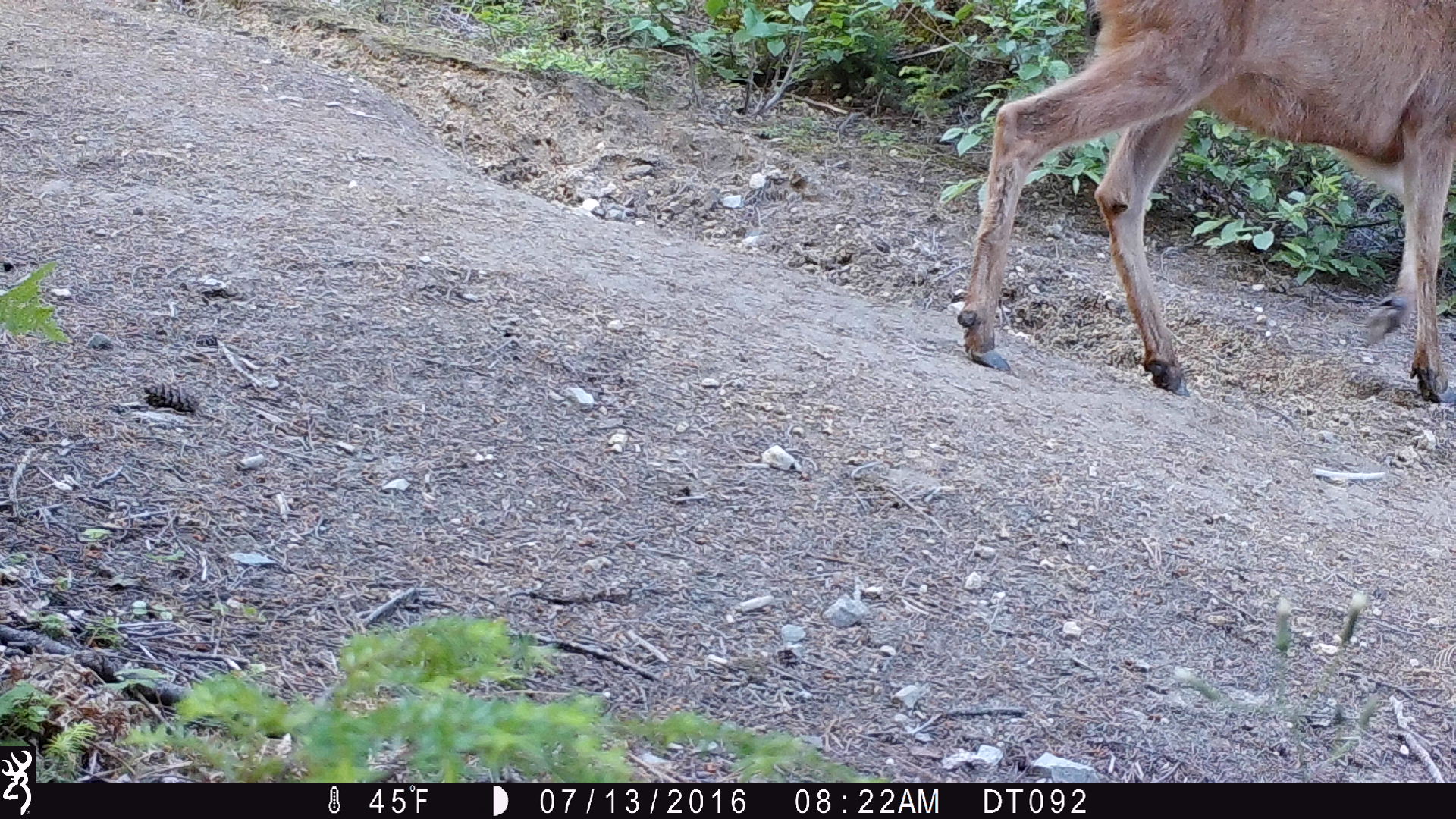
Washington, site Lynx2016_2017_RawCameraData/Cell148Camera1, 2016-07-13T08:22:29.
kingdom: Animalia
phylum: Chordata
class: Mammalia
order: Artiodactyla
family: Cervidae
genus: Odocoileus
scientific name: Odocoileus hemionus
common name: mule deer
Odocoileus hemionus (mule deer). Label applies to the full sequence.